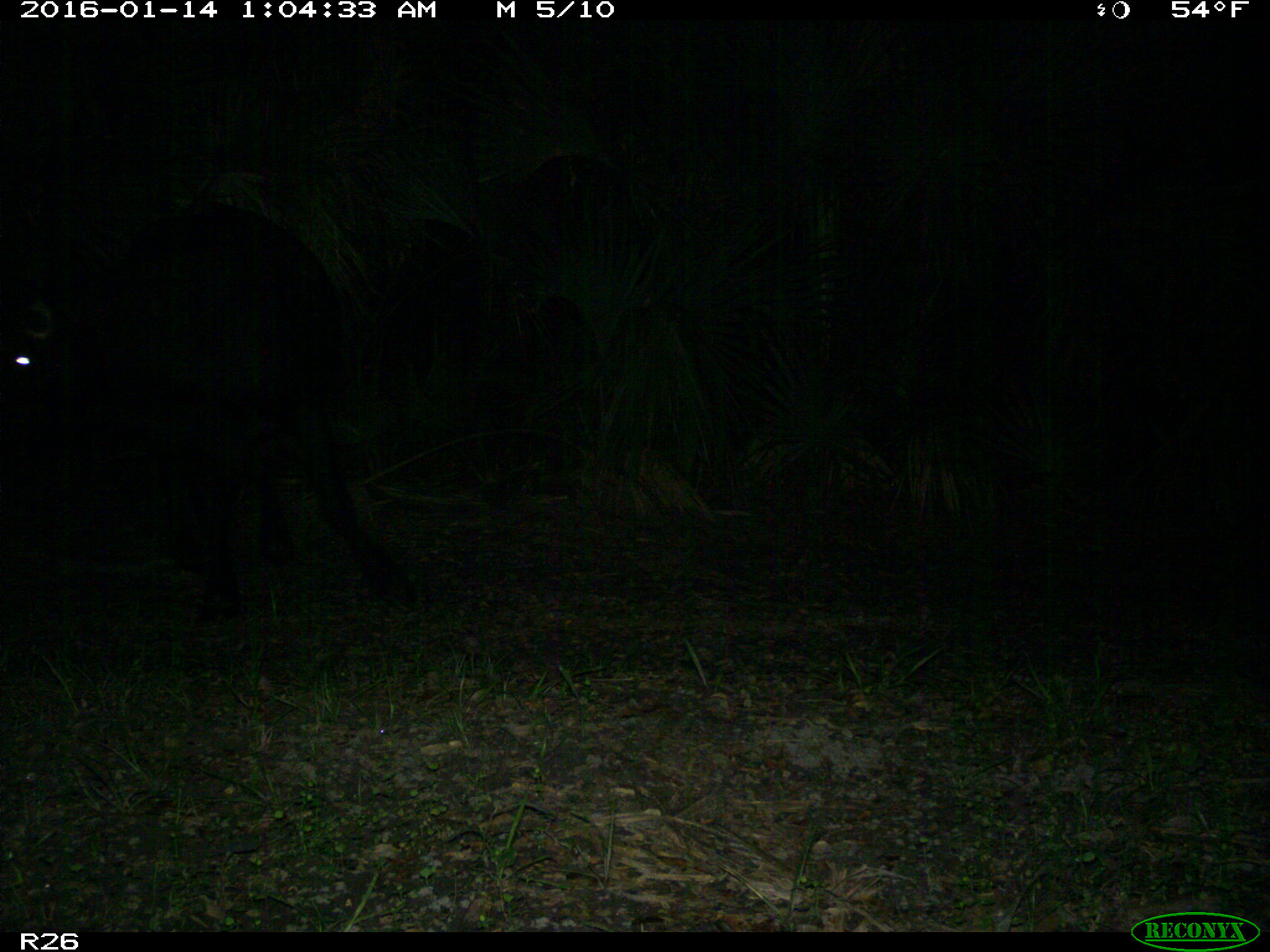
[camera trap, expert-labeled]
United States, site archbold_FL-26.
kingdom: Animalia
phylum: Chordata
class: Mammalia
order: Artiodactyla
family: Bovidae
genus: Bos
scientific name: Bos taurus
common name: domestic cow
Bos taurus (domestic cow).